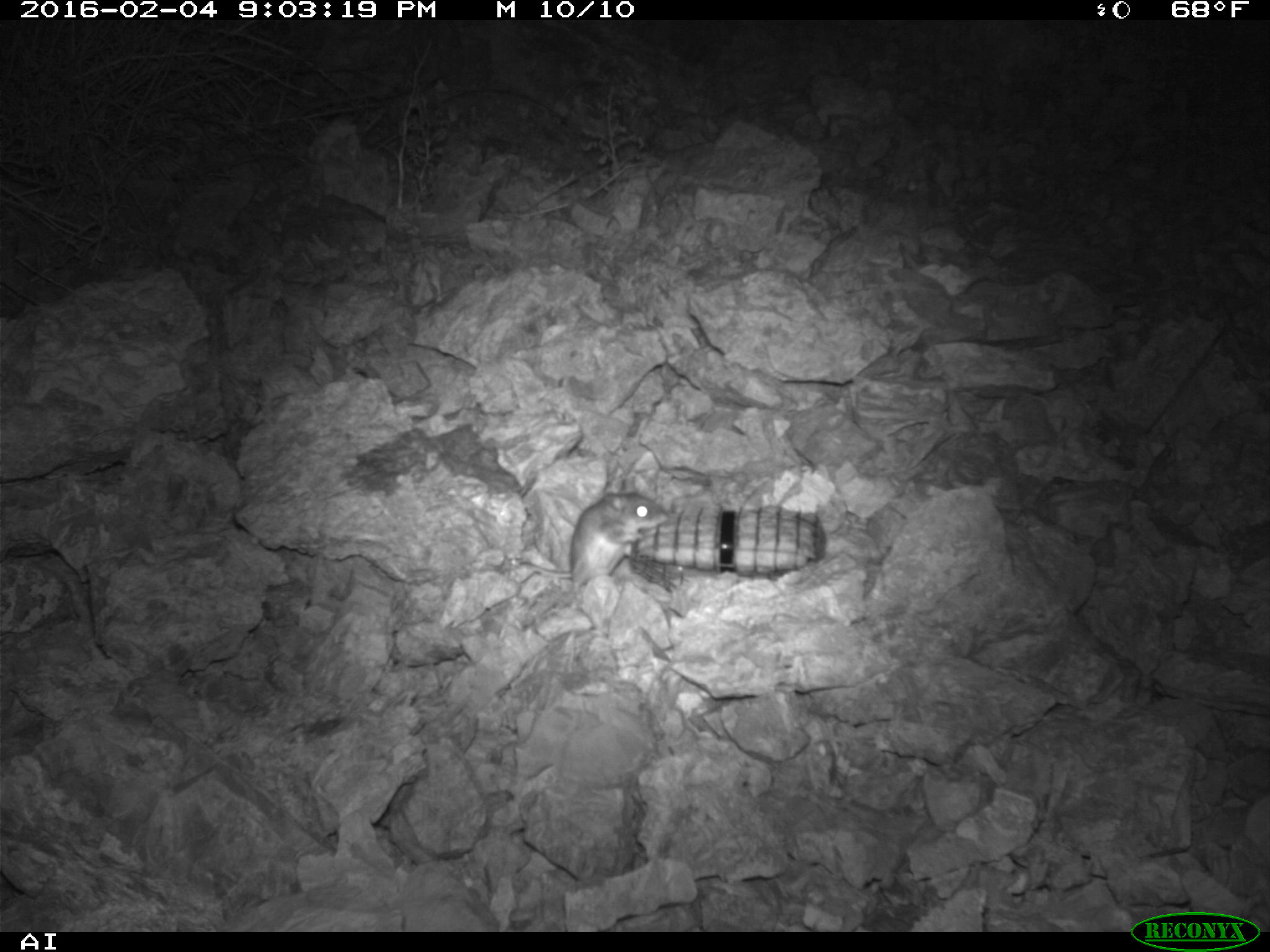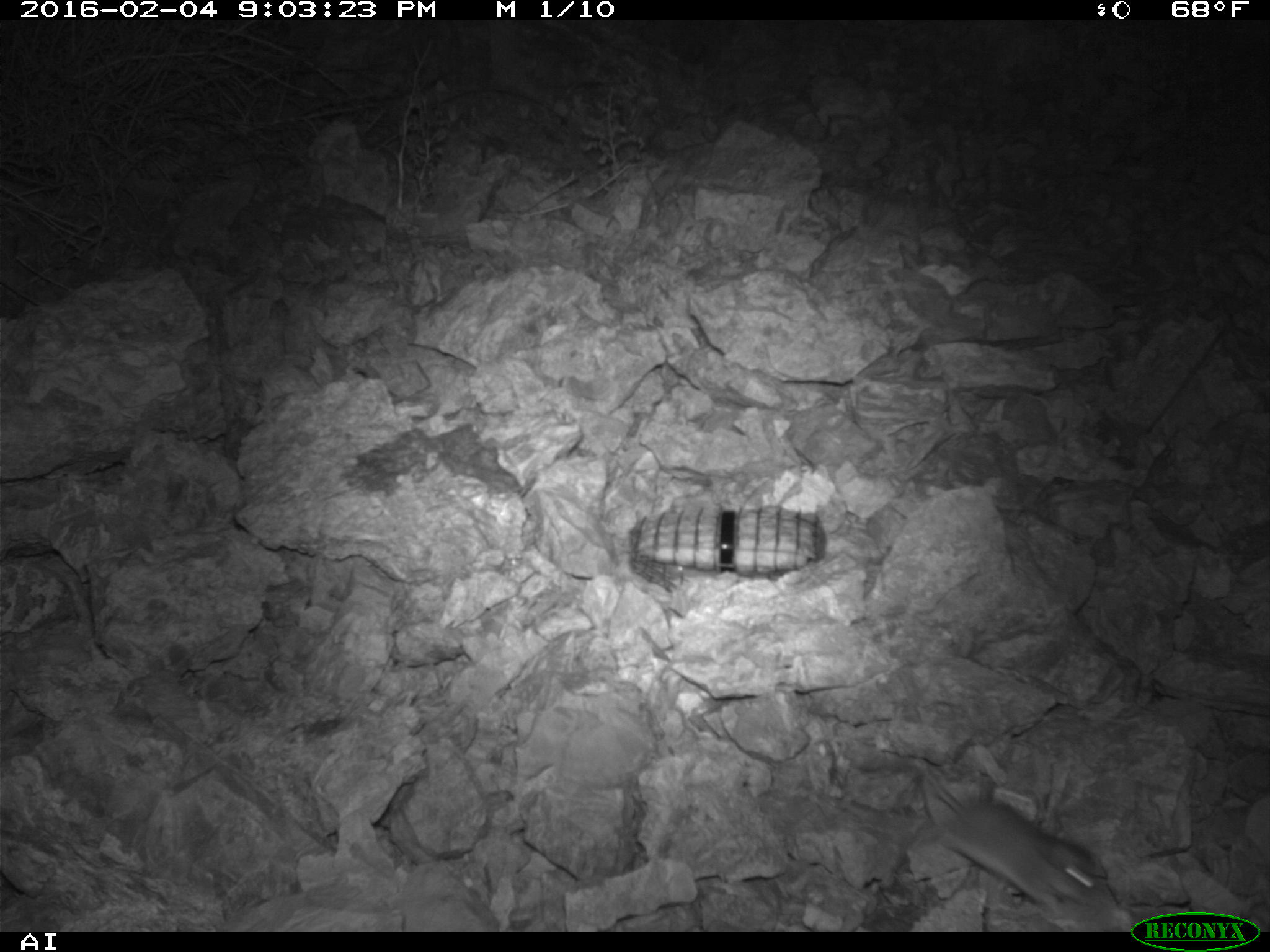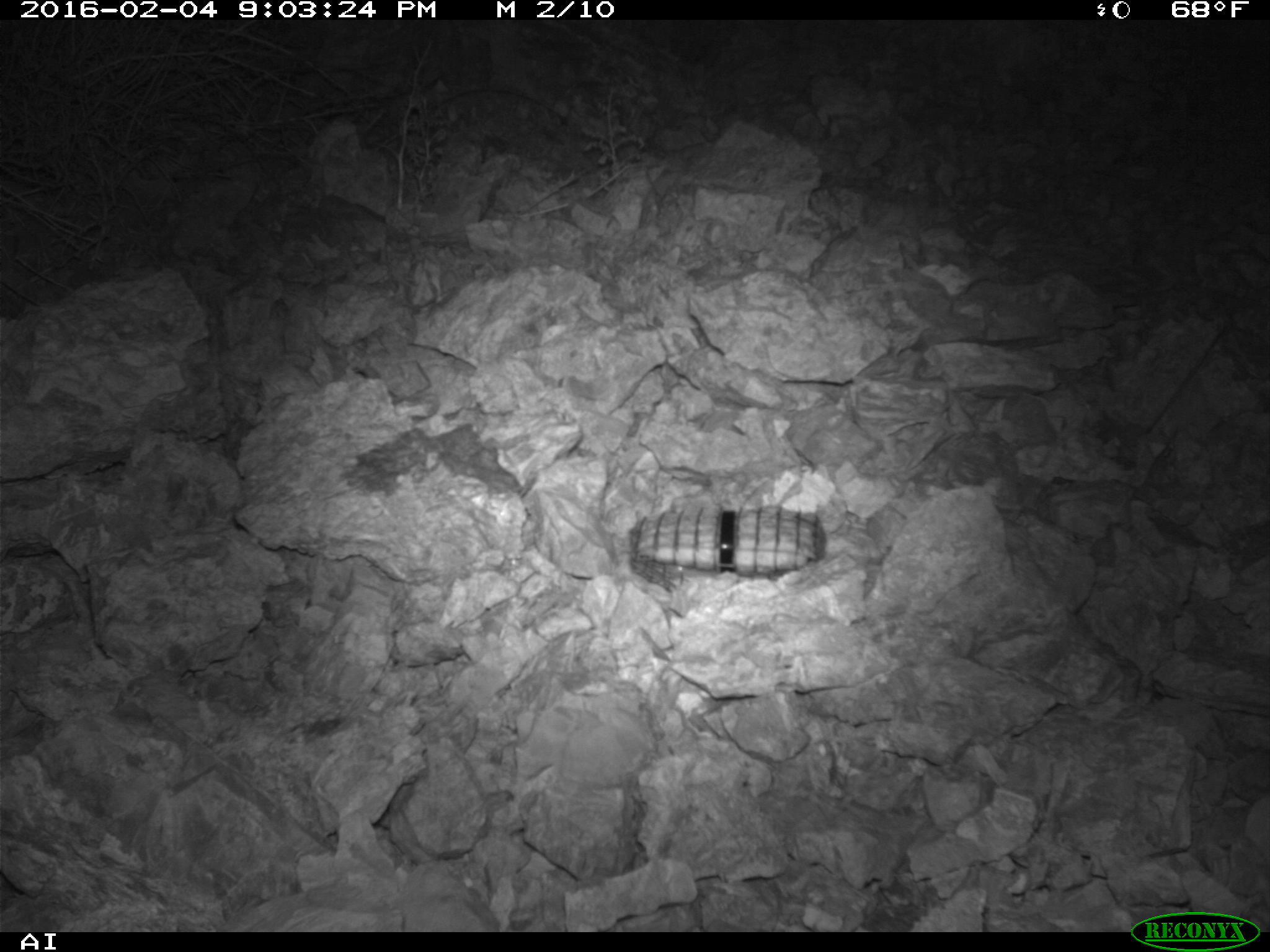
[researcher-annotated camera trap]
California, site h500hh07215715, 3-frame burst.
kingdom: Animalia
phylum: Chordata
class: Mammalia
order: Rodentia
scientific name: Rodentia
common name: rodent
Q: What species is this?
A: Rodent (Rodentia).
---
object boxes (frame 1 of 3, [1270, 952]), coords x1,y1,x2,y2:
rodent: 518,478,668,590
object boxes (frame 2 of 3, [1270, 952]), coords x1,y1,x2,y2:
rodent: 908,747,1132,933